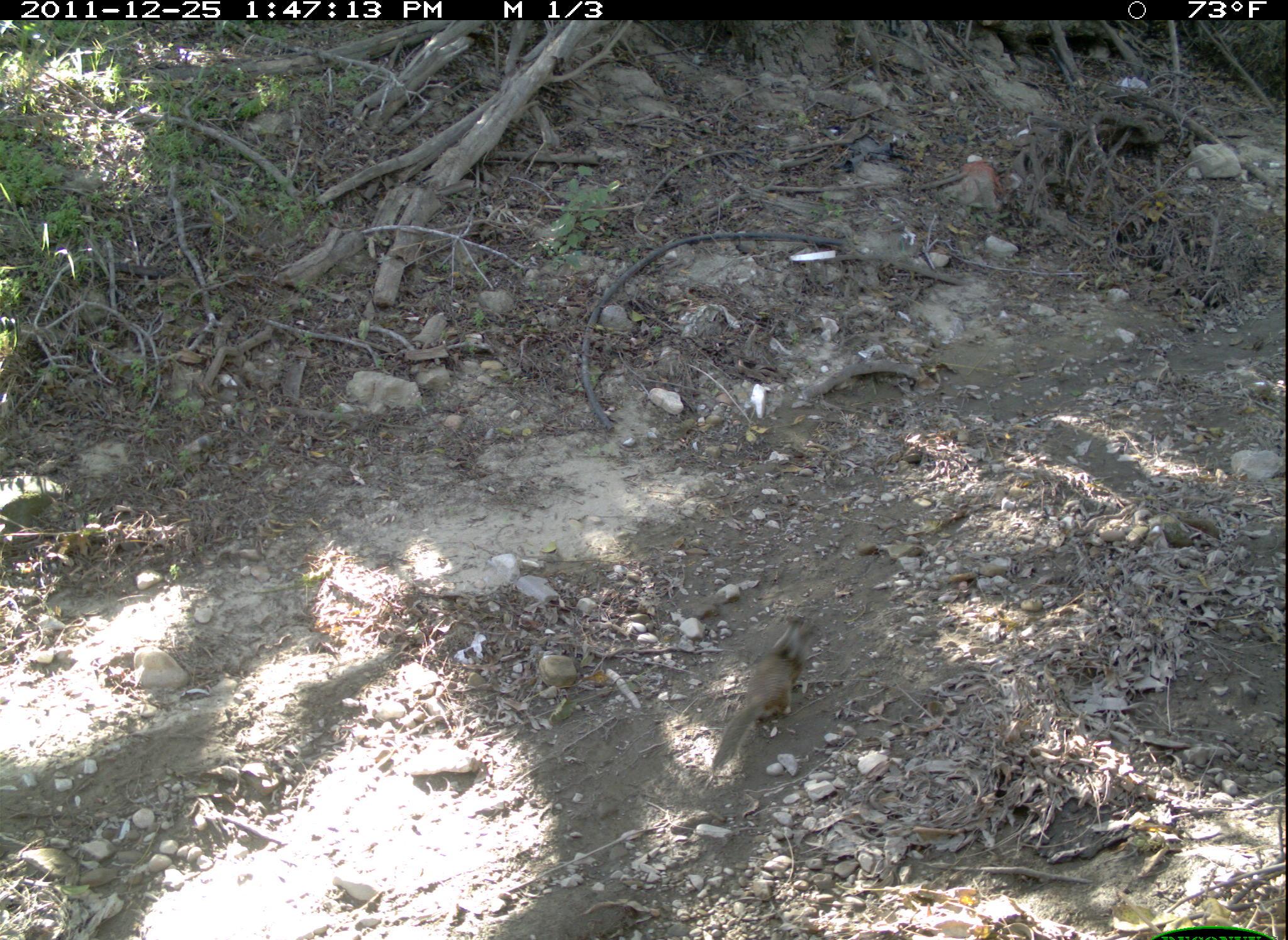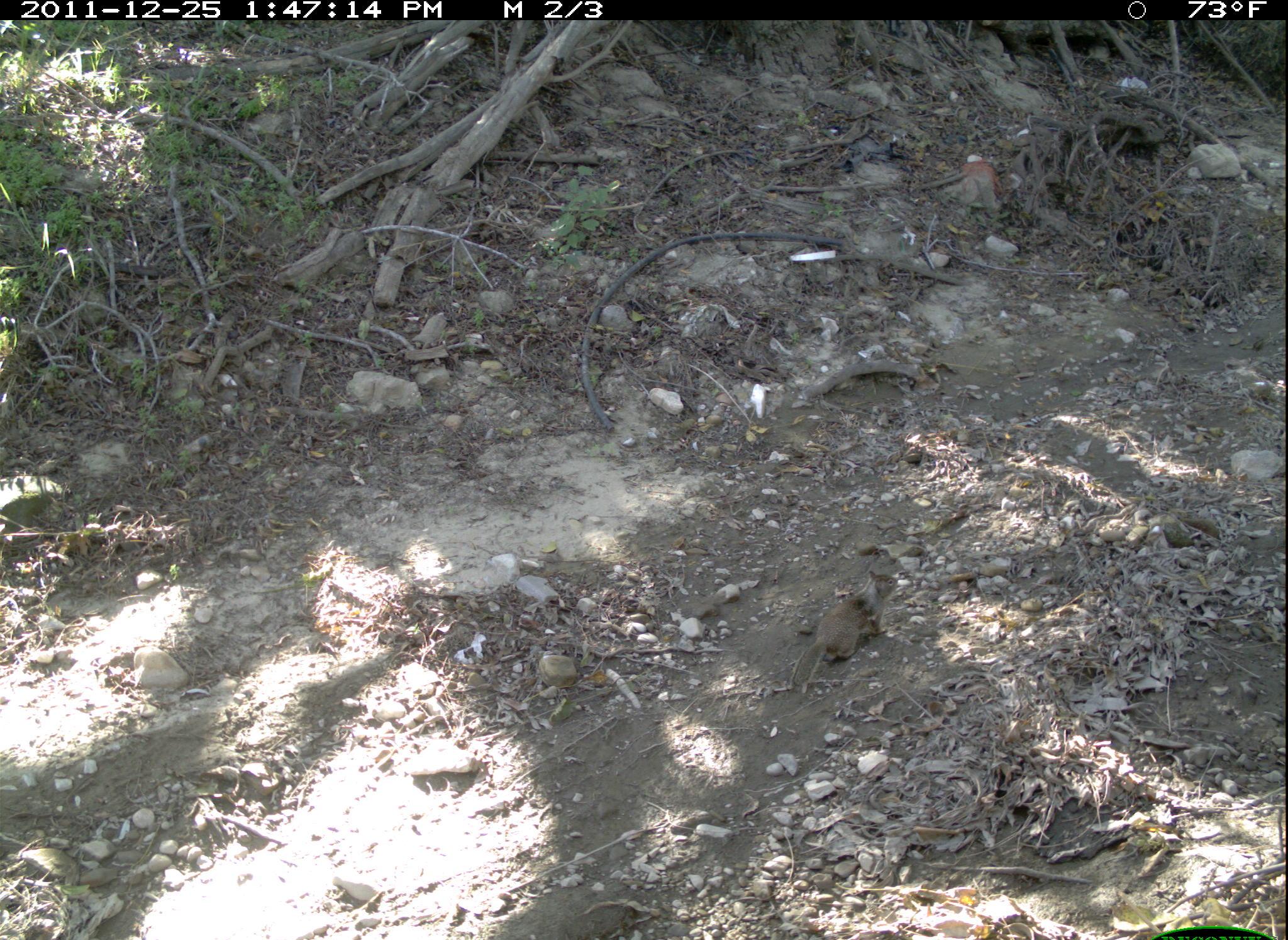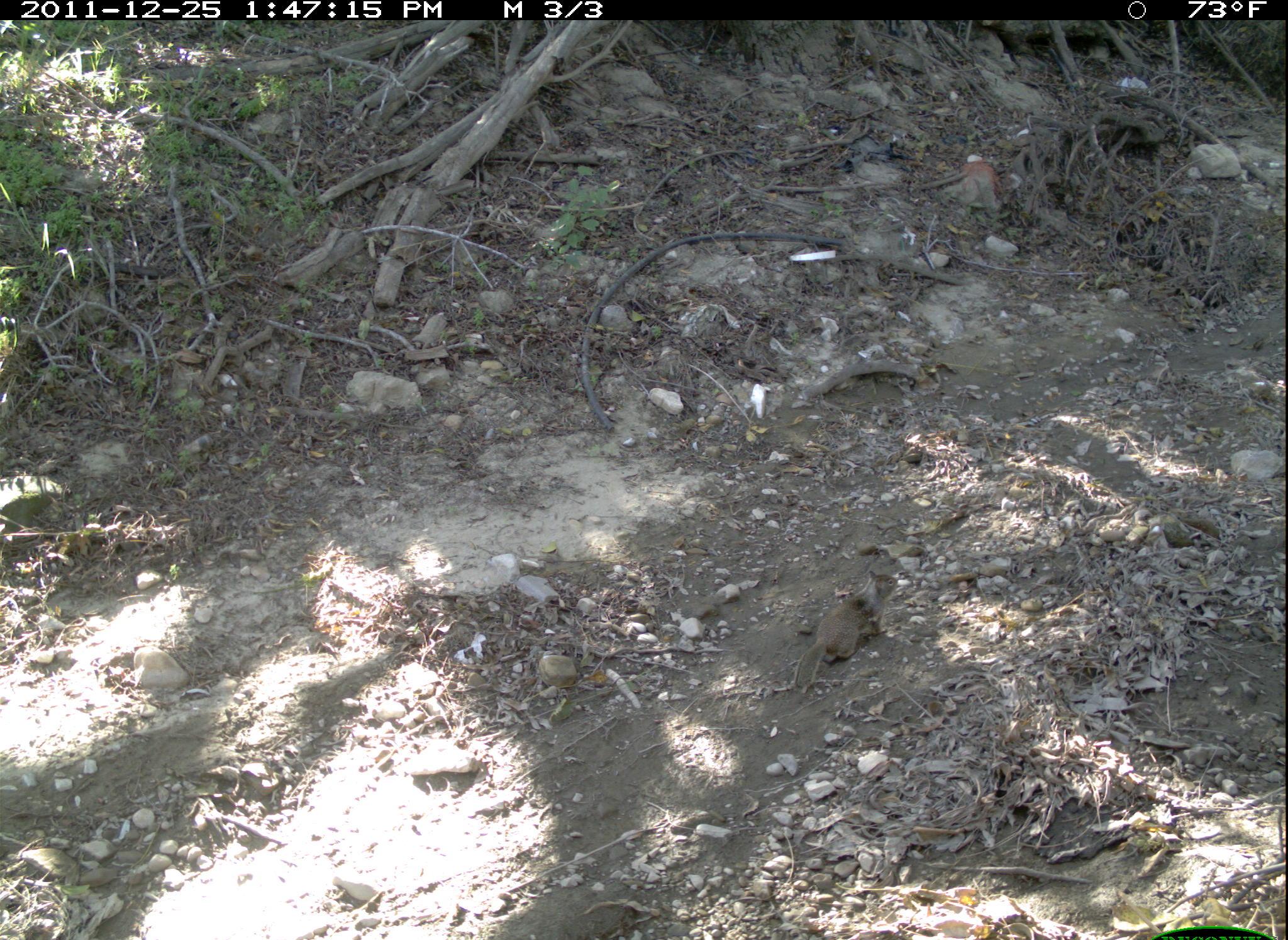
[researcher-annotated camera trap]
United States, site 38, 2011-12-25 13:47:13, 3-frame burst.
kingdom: Animalia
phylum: Chordata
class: Mammalia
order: Rodentia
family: Sciuridae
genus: Sciurus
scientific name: Sciurus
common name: squirrel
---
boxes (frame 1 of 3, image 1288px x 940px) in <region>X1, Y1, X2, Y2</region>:
squirrel: <region>712, 614, 822, 768</region>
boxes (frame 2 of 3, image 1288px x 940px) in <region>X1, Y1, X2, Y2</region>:
squirrel: <region>782, 562, 906, 698</region>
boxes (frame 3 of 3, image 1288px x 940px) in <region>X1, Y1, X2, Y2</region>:
squirrel: <region>776, 569, 903, 697</region>